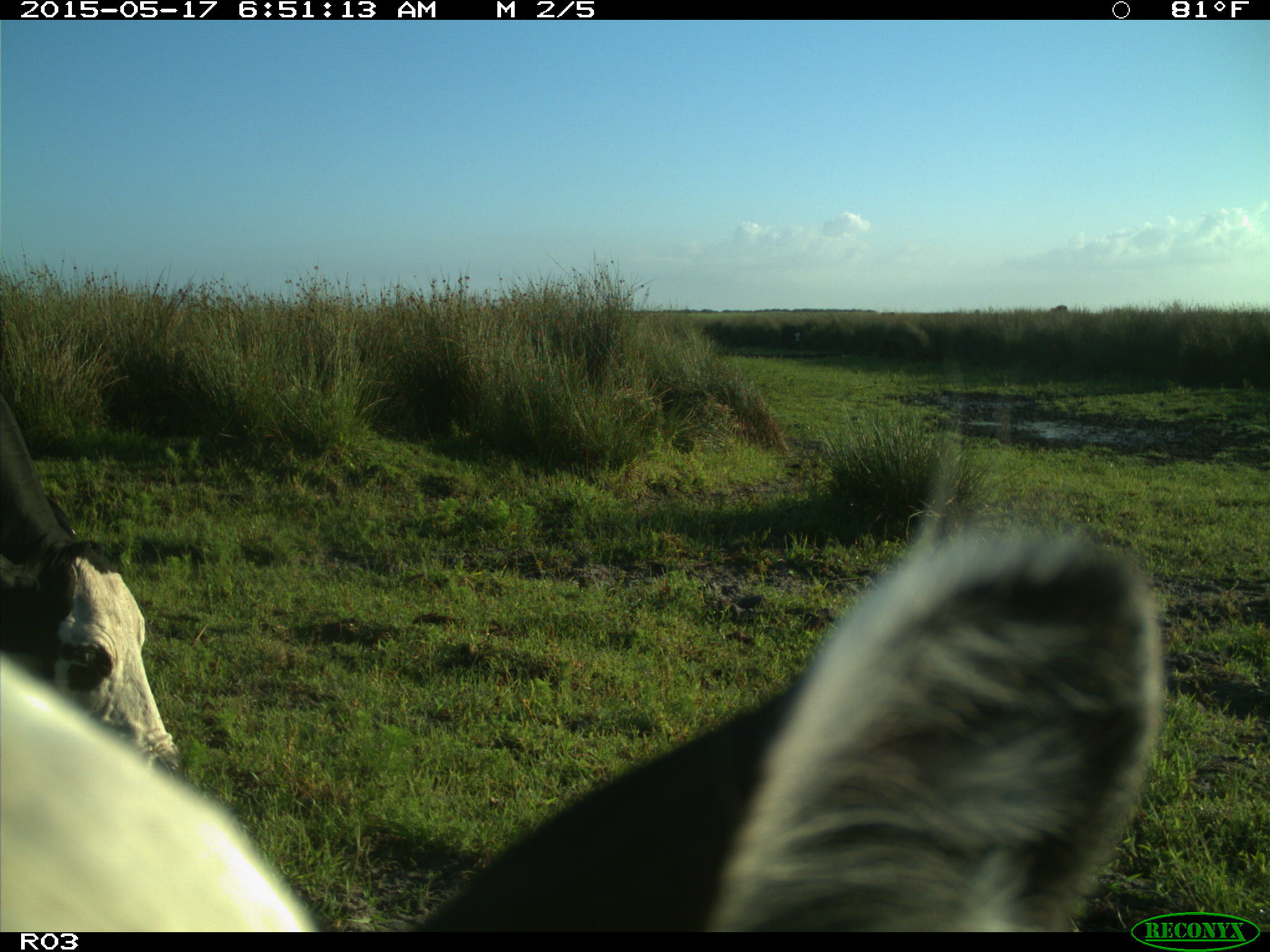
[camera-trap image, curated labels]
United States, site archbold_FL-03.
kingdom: Animalia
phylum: Chordata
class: Mammalia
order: Artiodactyla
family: Bovidae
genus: Bos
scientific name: Bos taurus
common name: domestic cow